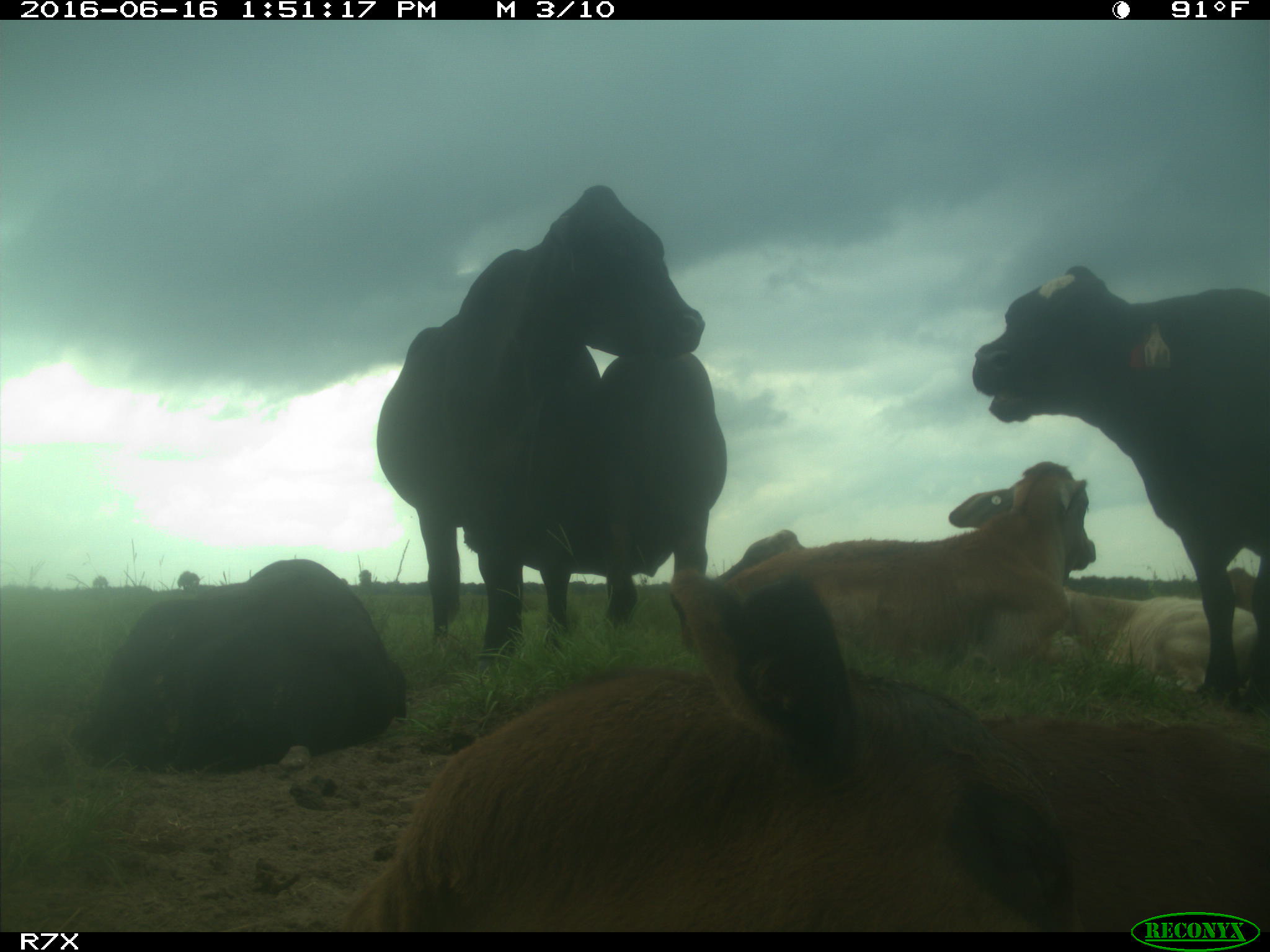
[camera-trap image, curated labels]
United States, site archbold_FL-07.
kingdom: Animalia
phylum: Chordata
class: Mammalia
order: Artiodactyla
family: Bovidae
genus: Bos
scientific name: Bos taurus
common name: domestic cow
Bos taurus (domestic cow).